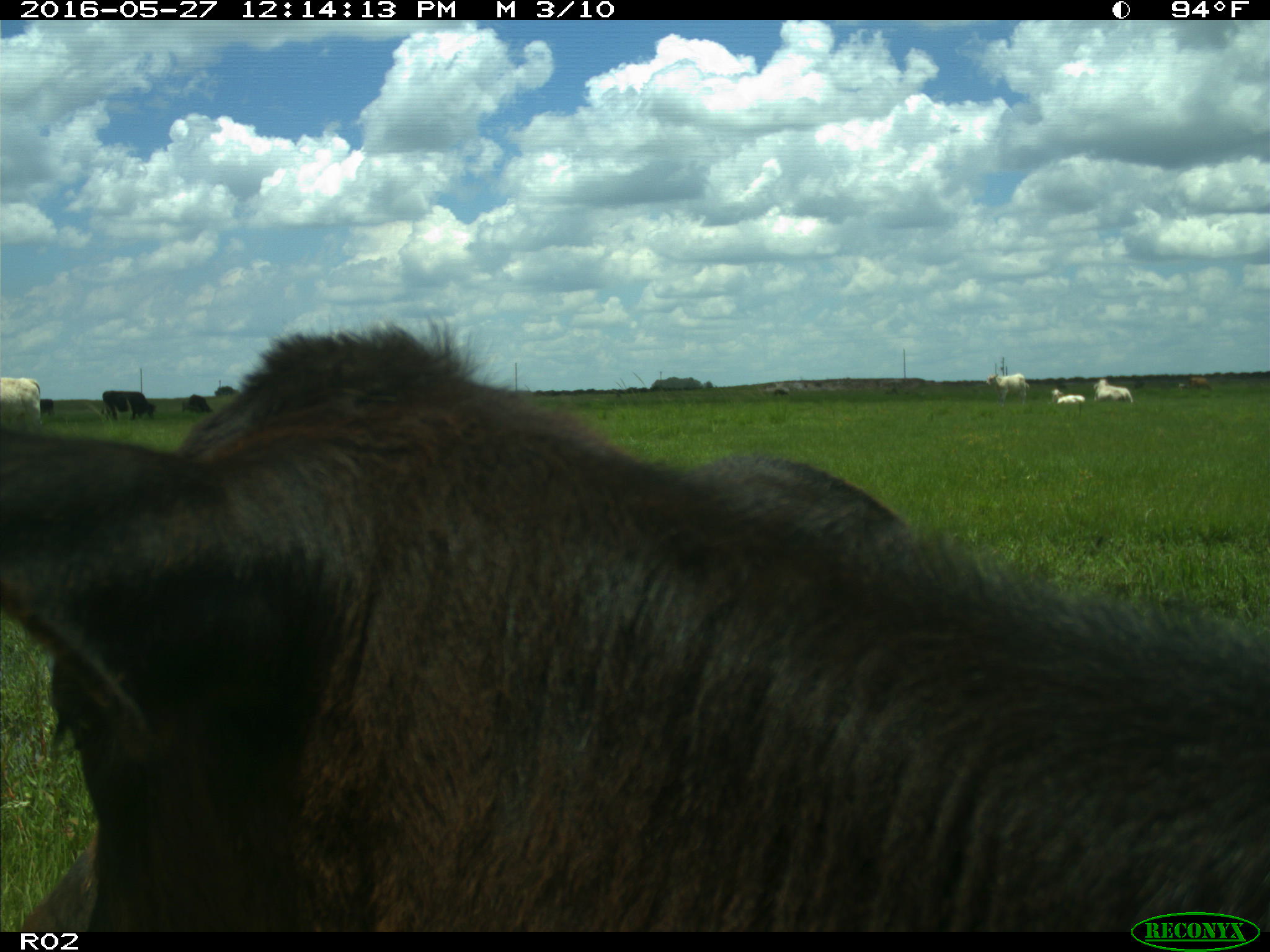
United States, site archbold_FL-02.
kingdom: Animalia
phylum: Chordata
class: Mammalia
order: Artiodactyla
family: Bovidae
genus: Bos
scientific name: Bos taurus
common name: domestic cow